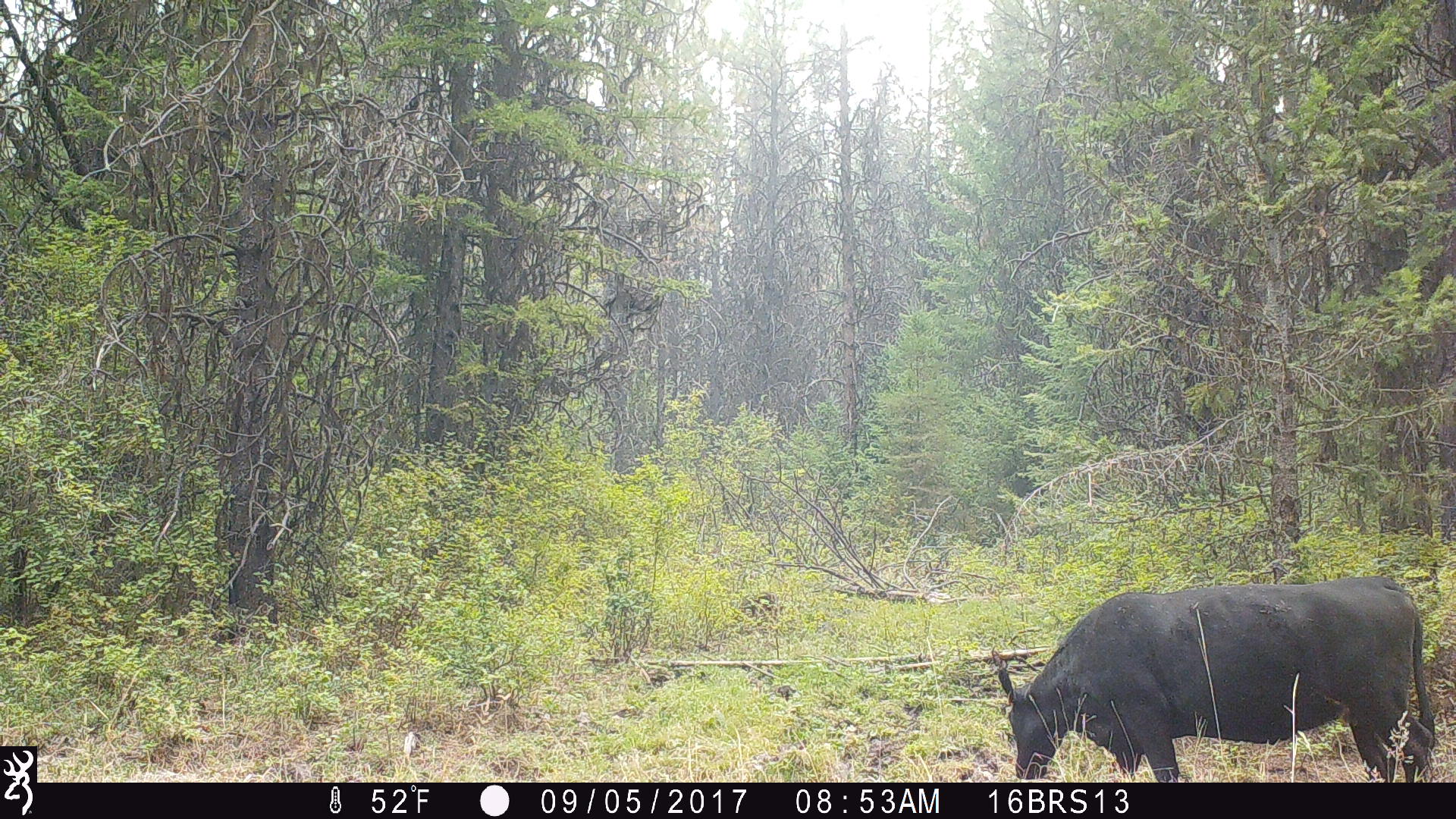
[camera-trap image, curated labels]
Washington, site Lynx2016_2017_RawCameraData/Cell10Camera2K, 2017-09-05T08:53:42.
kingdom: Animalia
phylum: Chordata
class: Mammalia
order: Artiodactyla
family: Bovidae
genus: Bos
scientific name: Bos taurus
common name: domestic cattle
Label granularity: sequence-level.